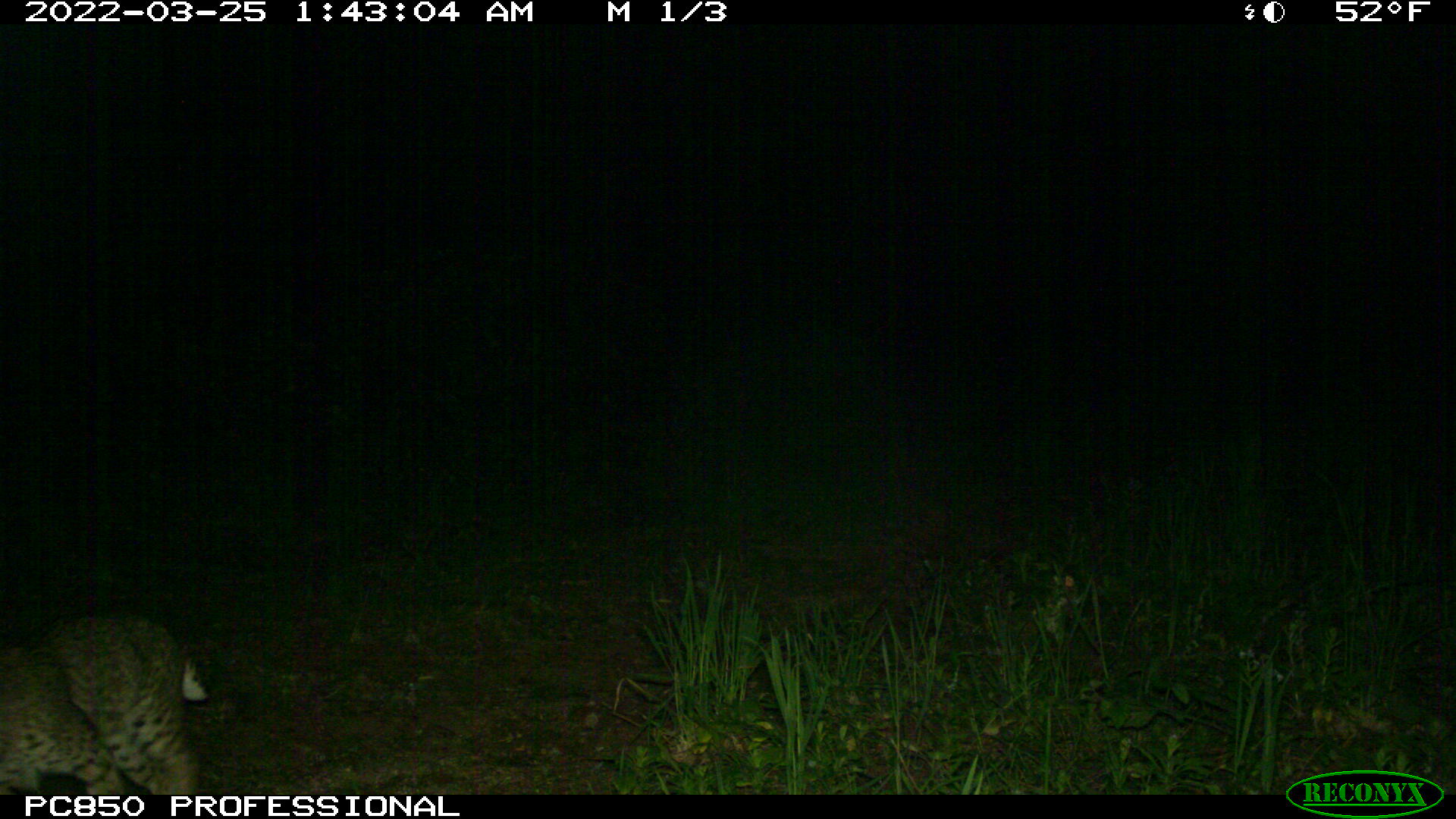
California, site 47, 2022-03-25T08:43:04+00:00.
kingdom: Animalia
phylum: Chordata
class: Mammalia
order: Carnivora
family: Felidae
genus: Lynx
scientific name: Lynx rufus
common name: bobcat